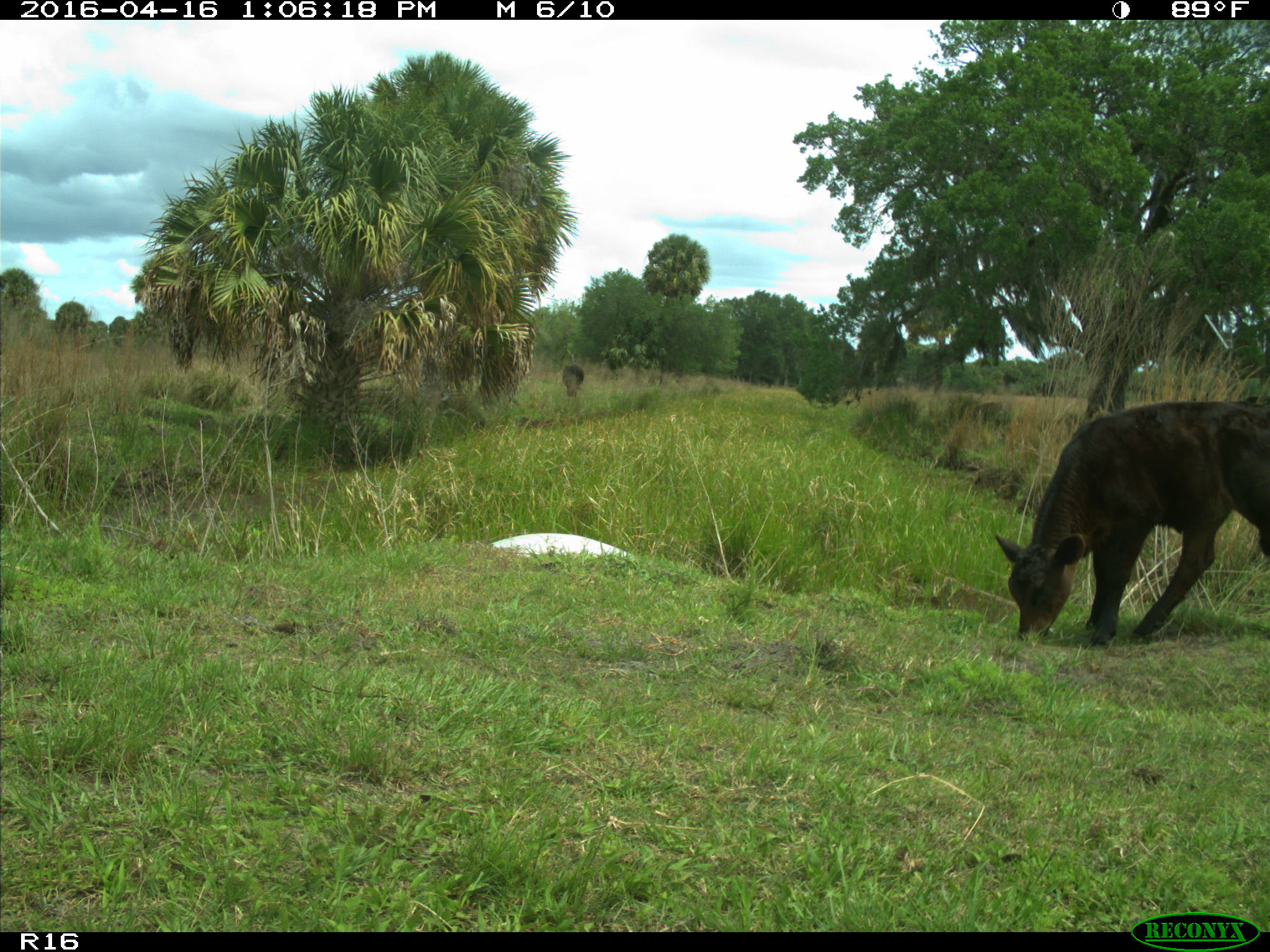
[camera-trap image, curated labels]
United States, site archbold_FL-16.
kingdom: Animalia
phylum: Chordata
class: Mammalia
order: Artiodactyla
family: Bovidae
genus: Bos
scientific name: Bos taurus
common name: domestic cow